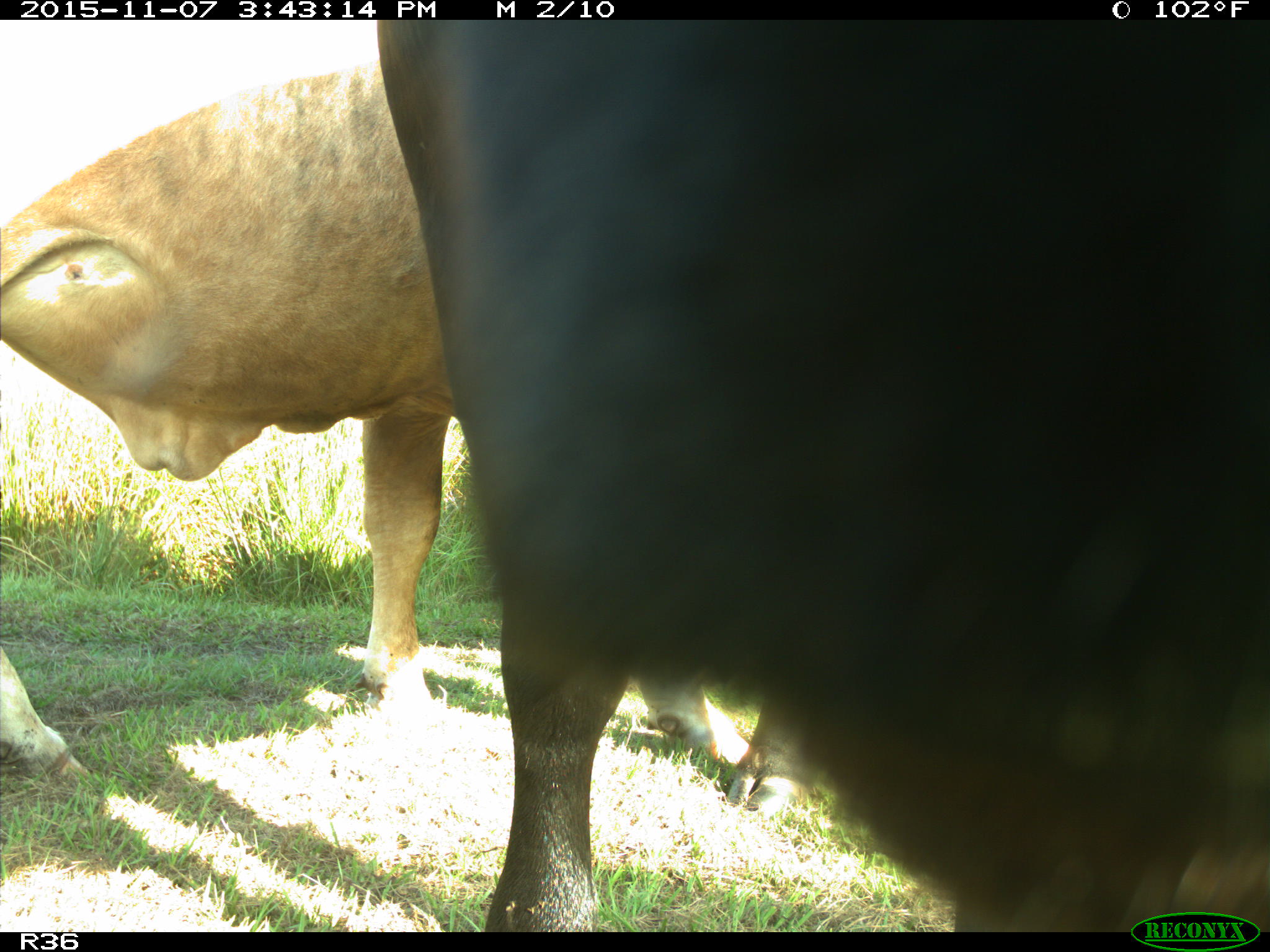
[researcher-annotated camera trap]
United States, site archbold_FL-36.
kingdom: Animalia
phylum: Chordata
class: Mammalia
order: Artiodactyla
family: Bovidae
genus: Bos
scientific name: Bos taurus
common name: domestic cow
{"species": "Bos taurus (domestic cow)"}